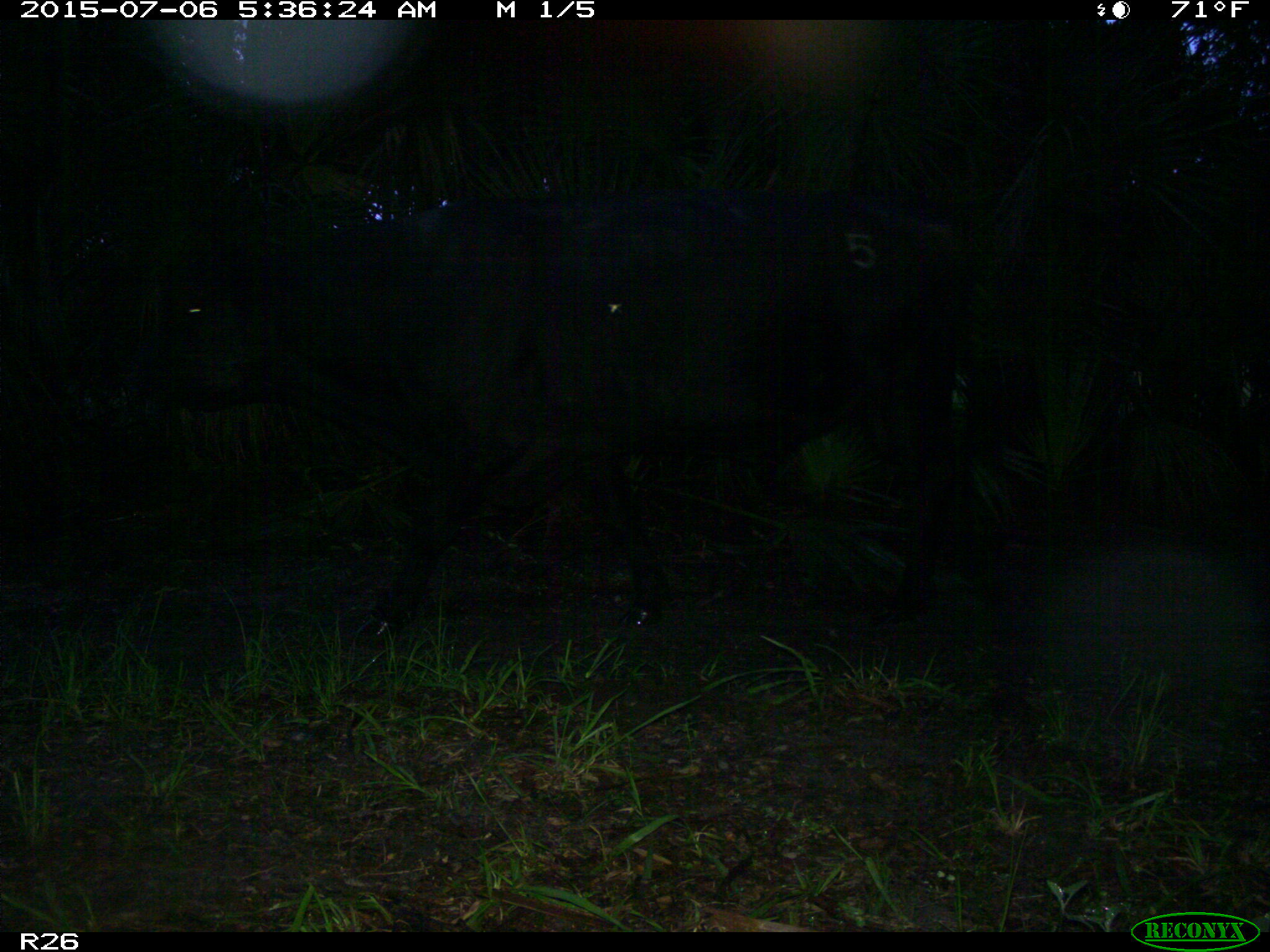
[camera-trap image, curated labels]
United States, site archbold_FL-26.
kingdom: Animalia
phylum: Chordata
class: Mammalia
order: Artiodactyla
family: Bovidae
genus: Bos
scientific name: Bos taurus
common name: domestic cow